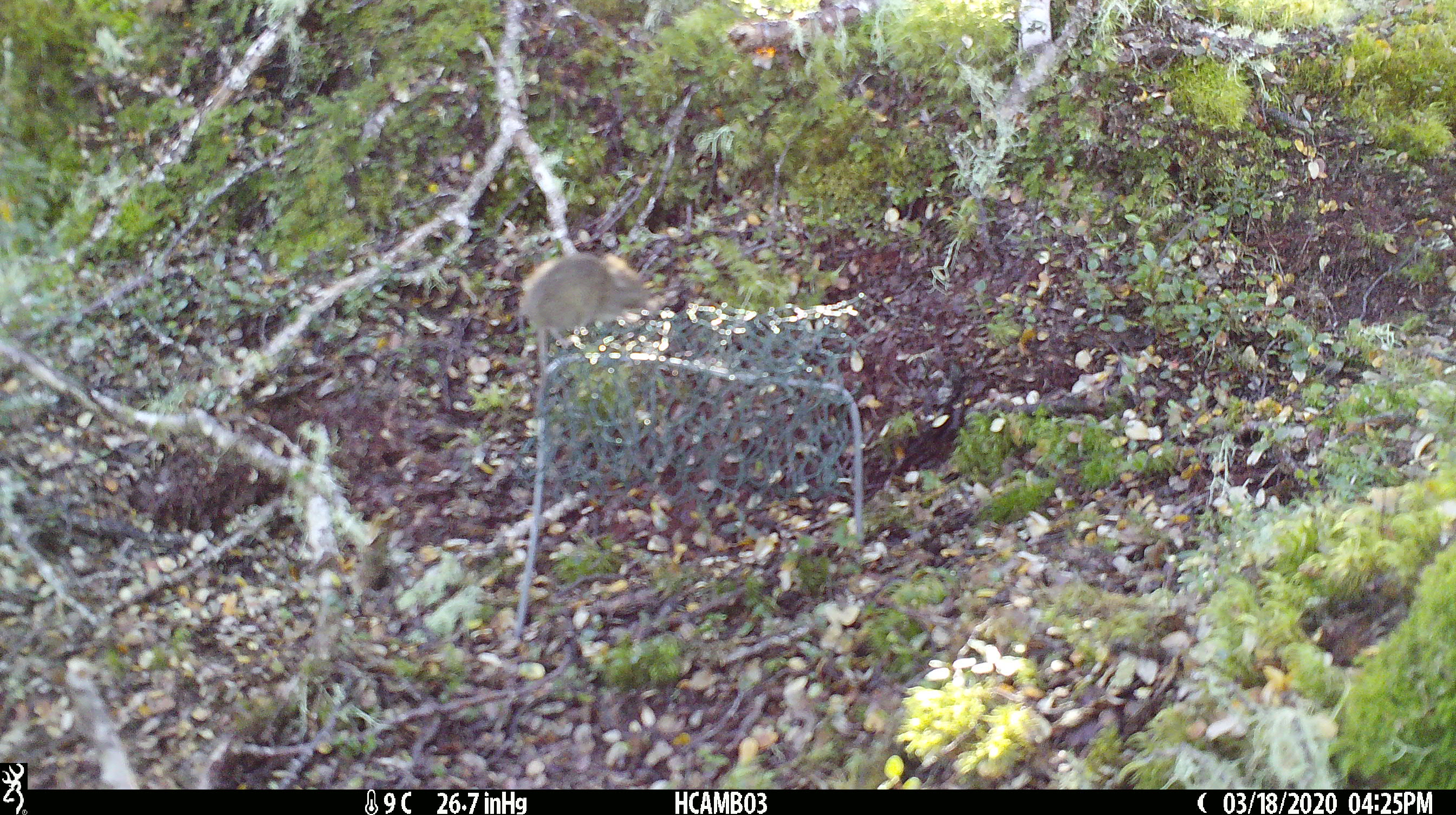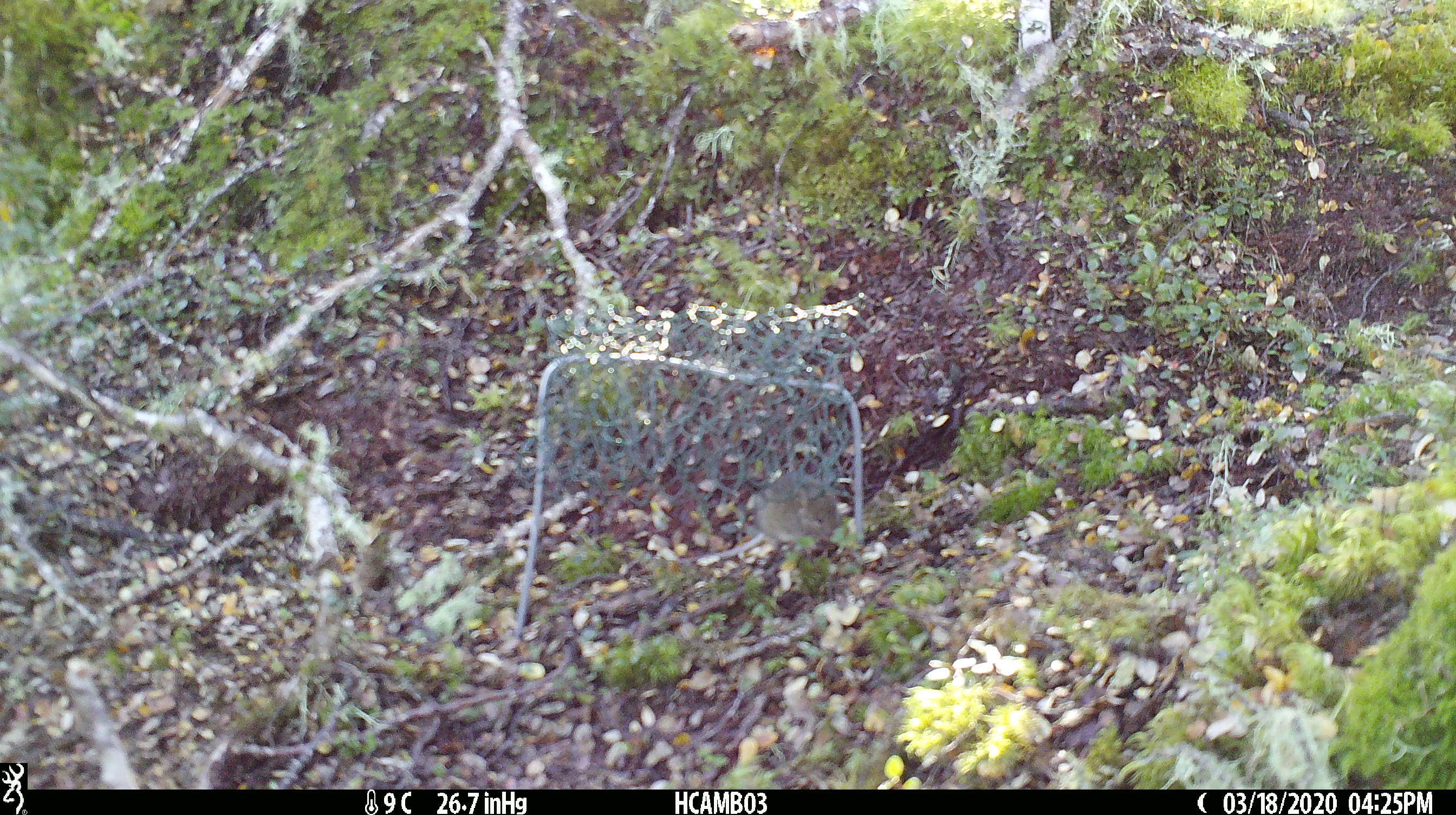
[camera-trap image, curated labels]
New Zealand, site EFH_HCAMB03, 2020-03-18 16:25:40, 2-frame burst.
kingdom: Animalia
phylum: Chordata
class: Mammalia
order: Rodentia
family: Muridae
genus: Mus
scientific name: Mus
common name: mouse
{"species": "mouse (Mus)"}